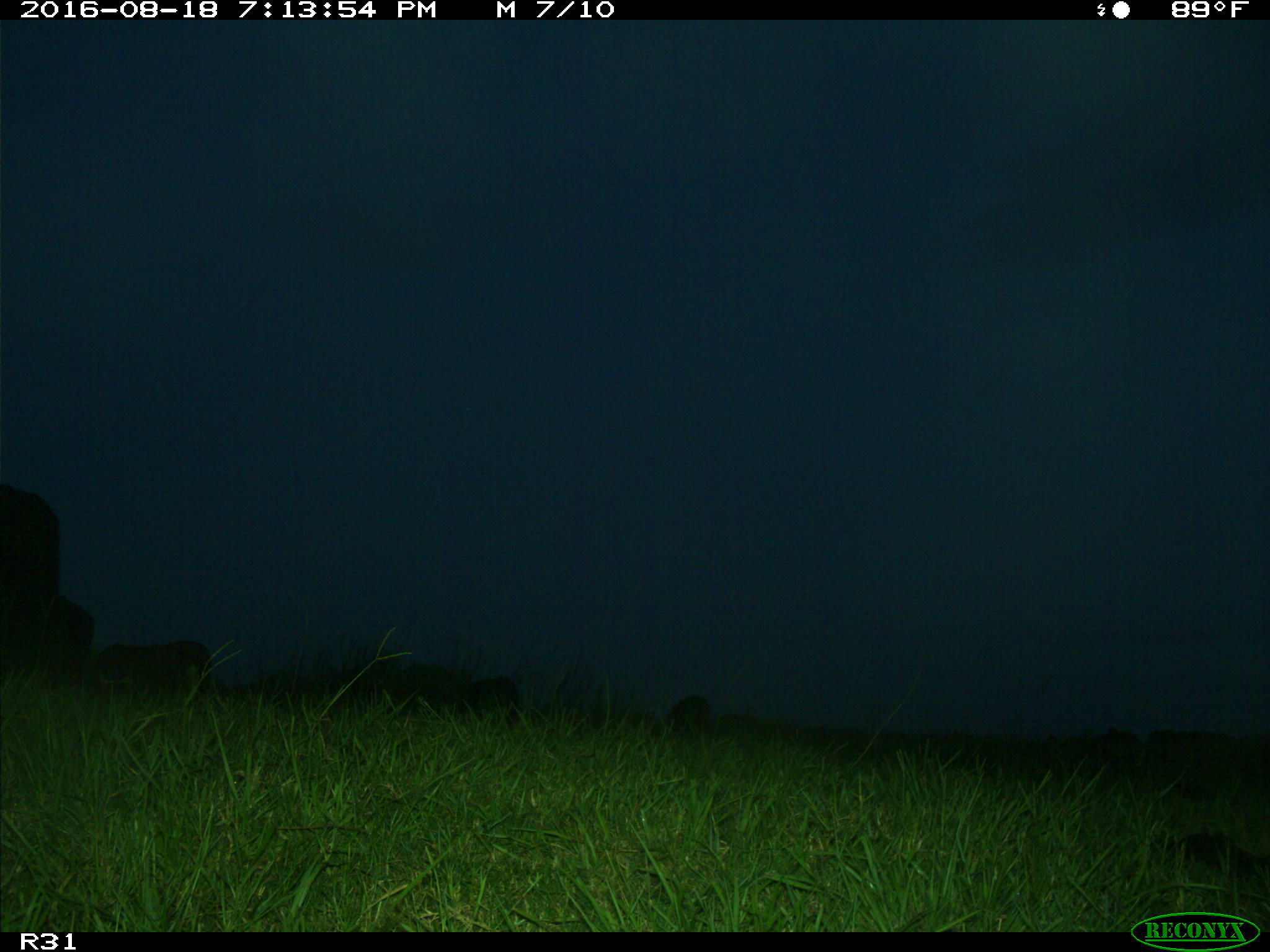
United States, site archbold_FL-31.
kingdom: Animalia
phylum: Chordata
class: Mammalia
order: Artiodactyla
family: Bovidae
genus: Bos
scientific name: Bos taurus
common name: domestic cow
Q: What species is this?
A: Bos taurus (domestic cow).